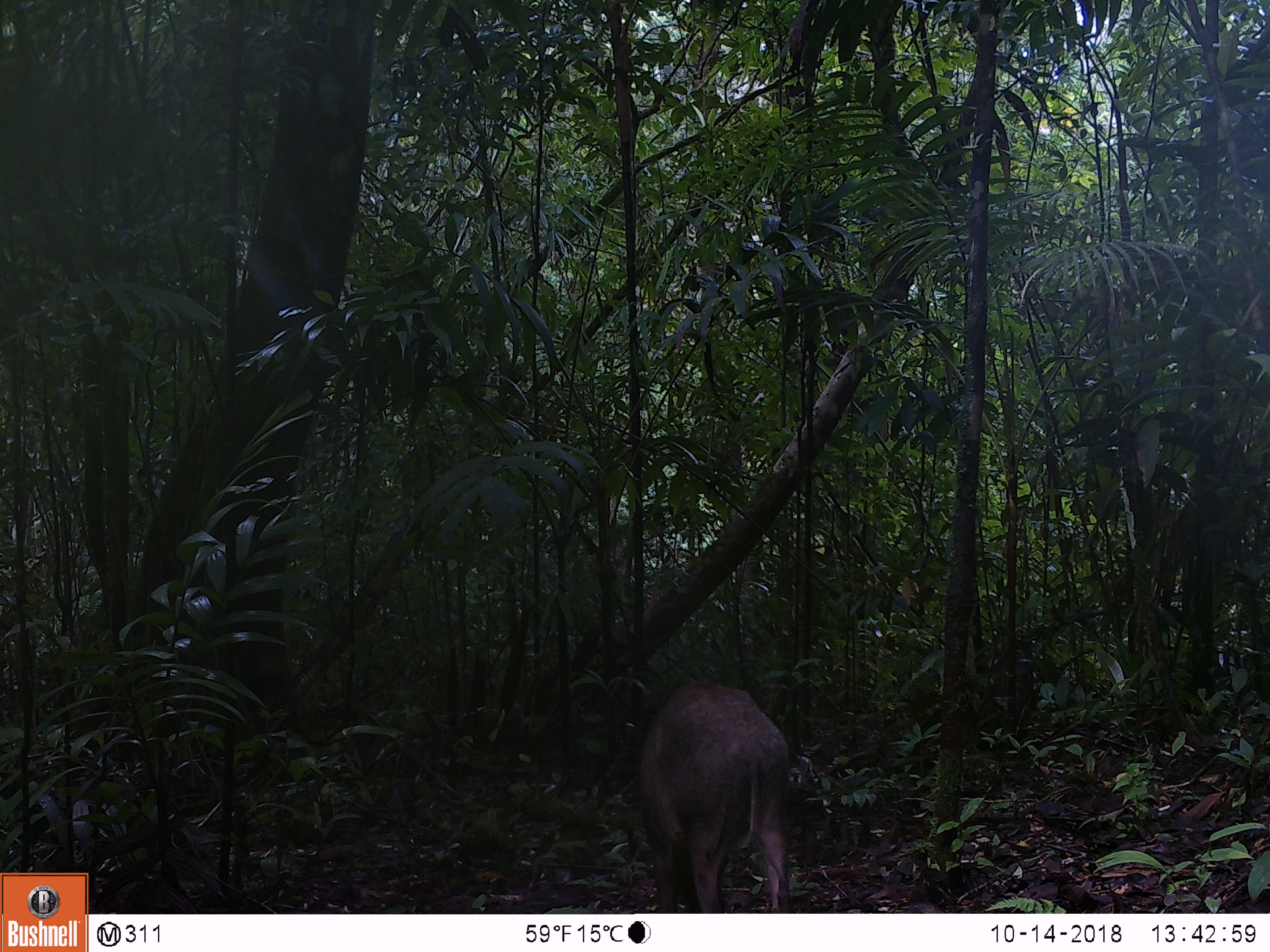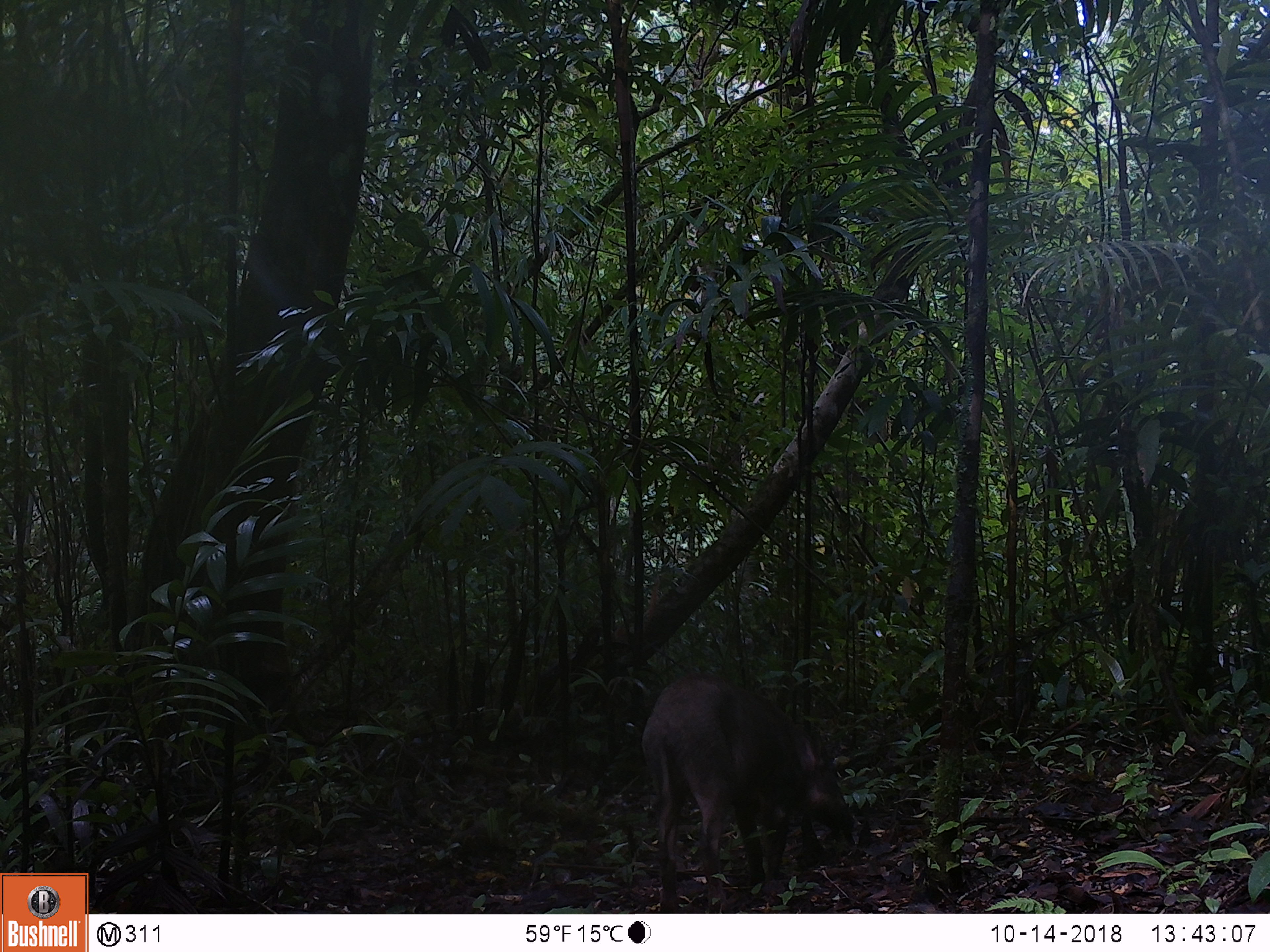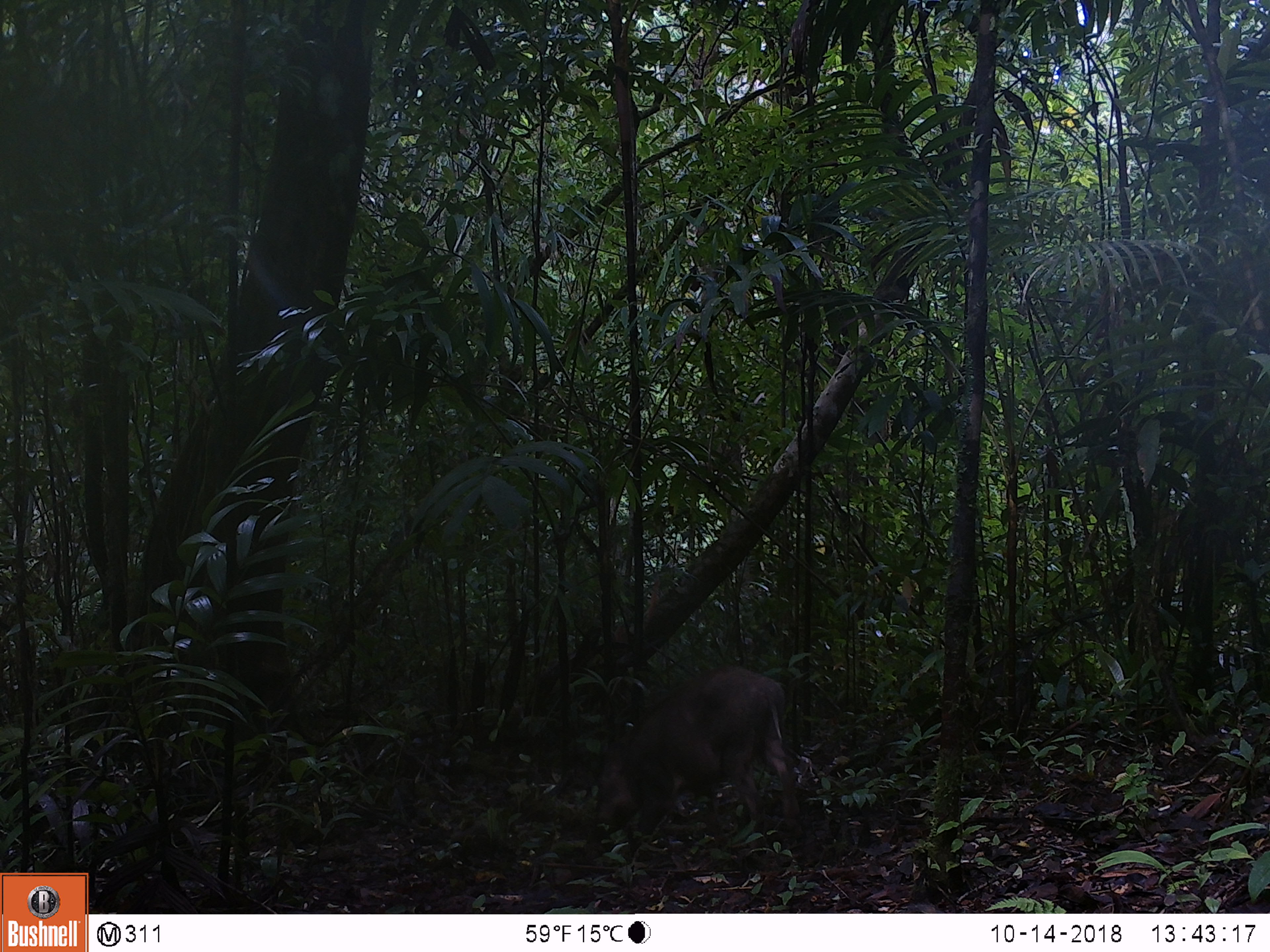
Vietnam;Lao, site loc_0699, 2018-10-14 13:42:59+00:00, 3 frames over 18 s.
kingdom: Animalia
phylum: Chordata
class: Mammalia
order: Artiodactyla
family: Suidae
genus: Sus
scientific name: Sus scrofa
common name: eurasian wild pig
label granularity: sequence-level